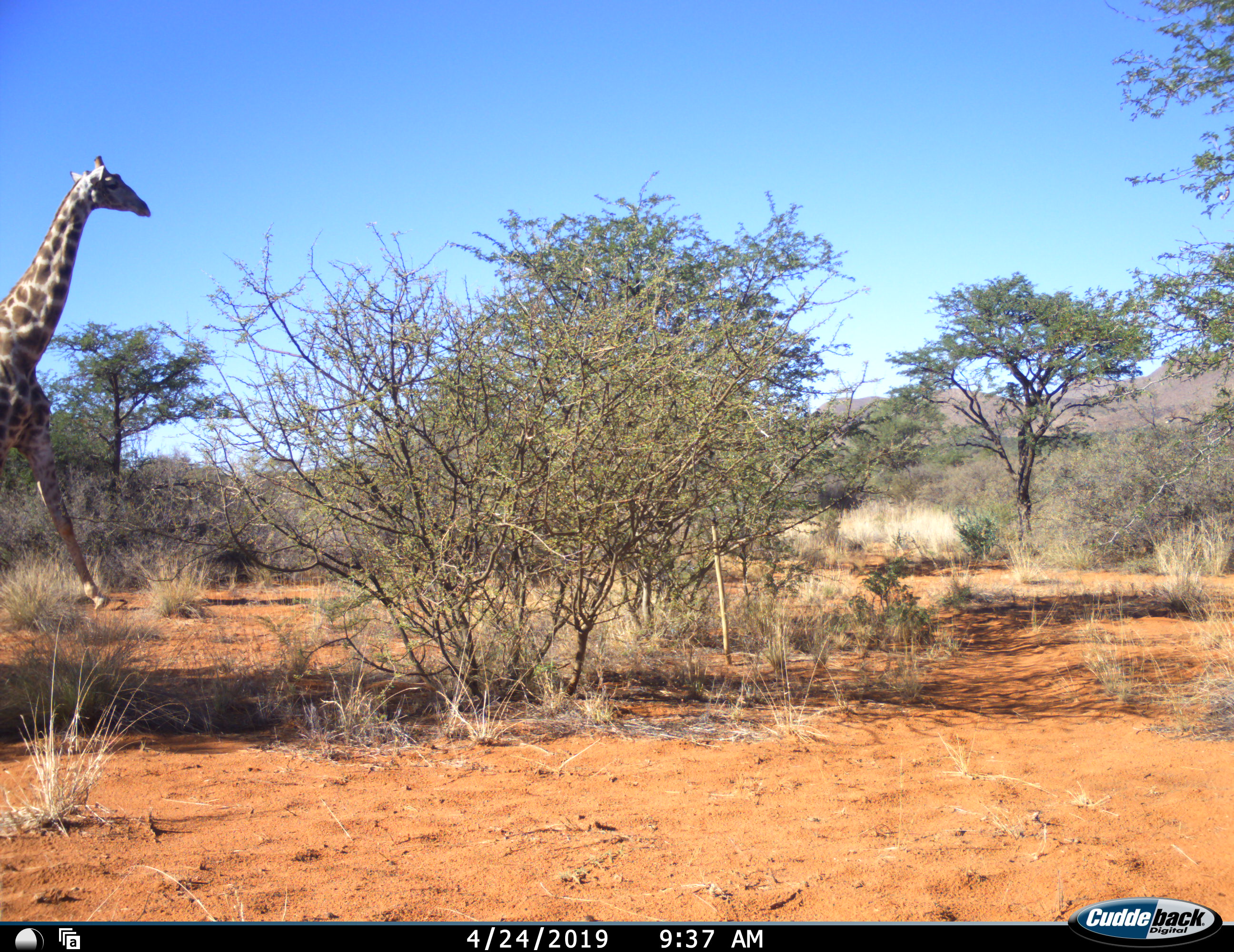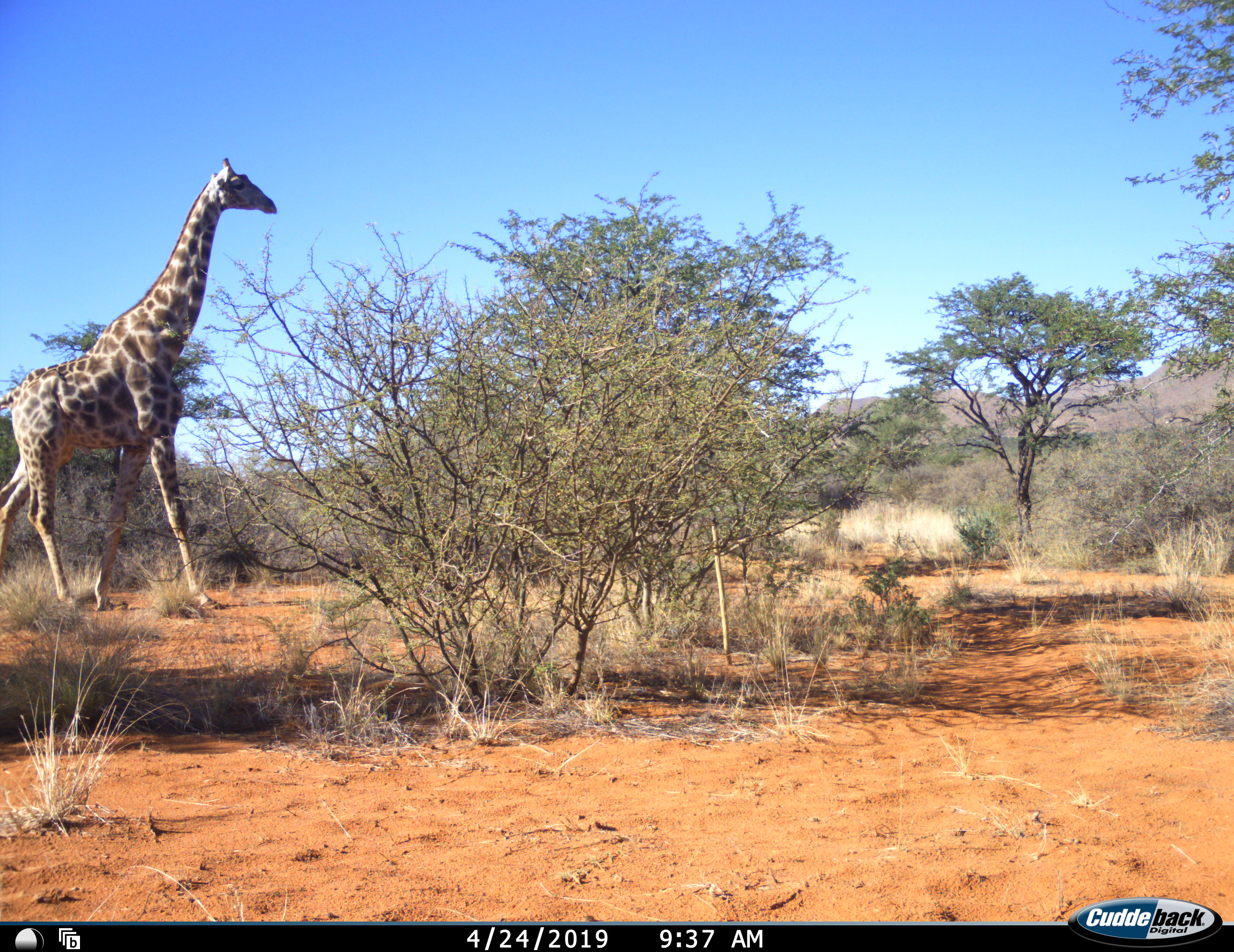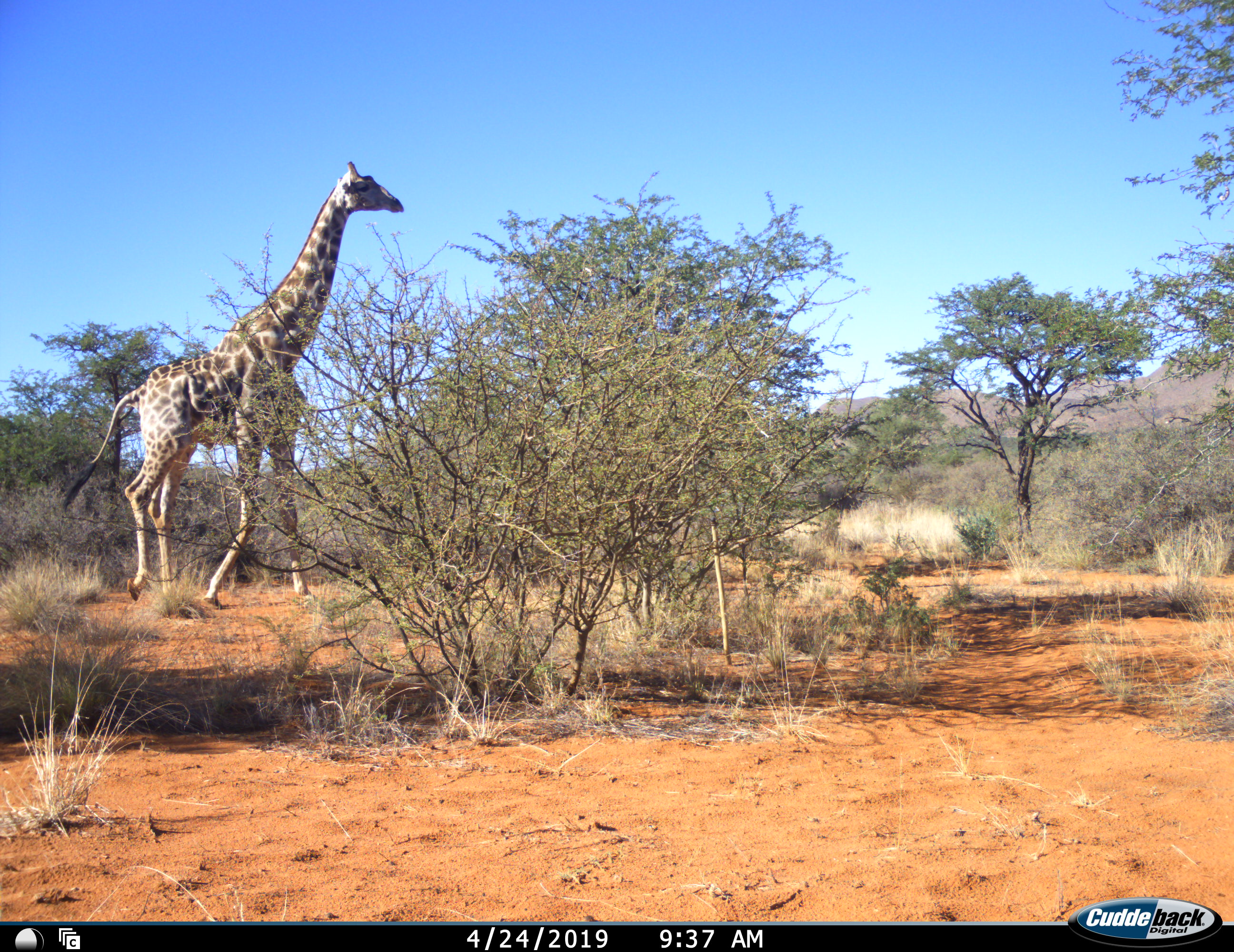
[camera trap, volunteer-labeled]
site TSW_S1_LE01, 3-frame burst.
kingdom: Animalia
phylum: Chordata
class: Mammalia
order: Artiodactyla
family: Giraffidae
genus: Giraffa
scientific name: Giraffa camelopardalis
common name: giraffe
Giraffe (Giraffa camelopardalis), count 1. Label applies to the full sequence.